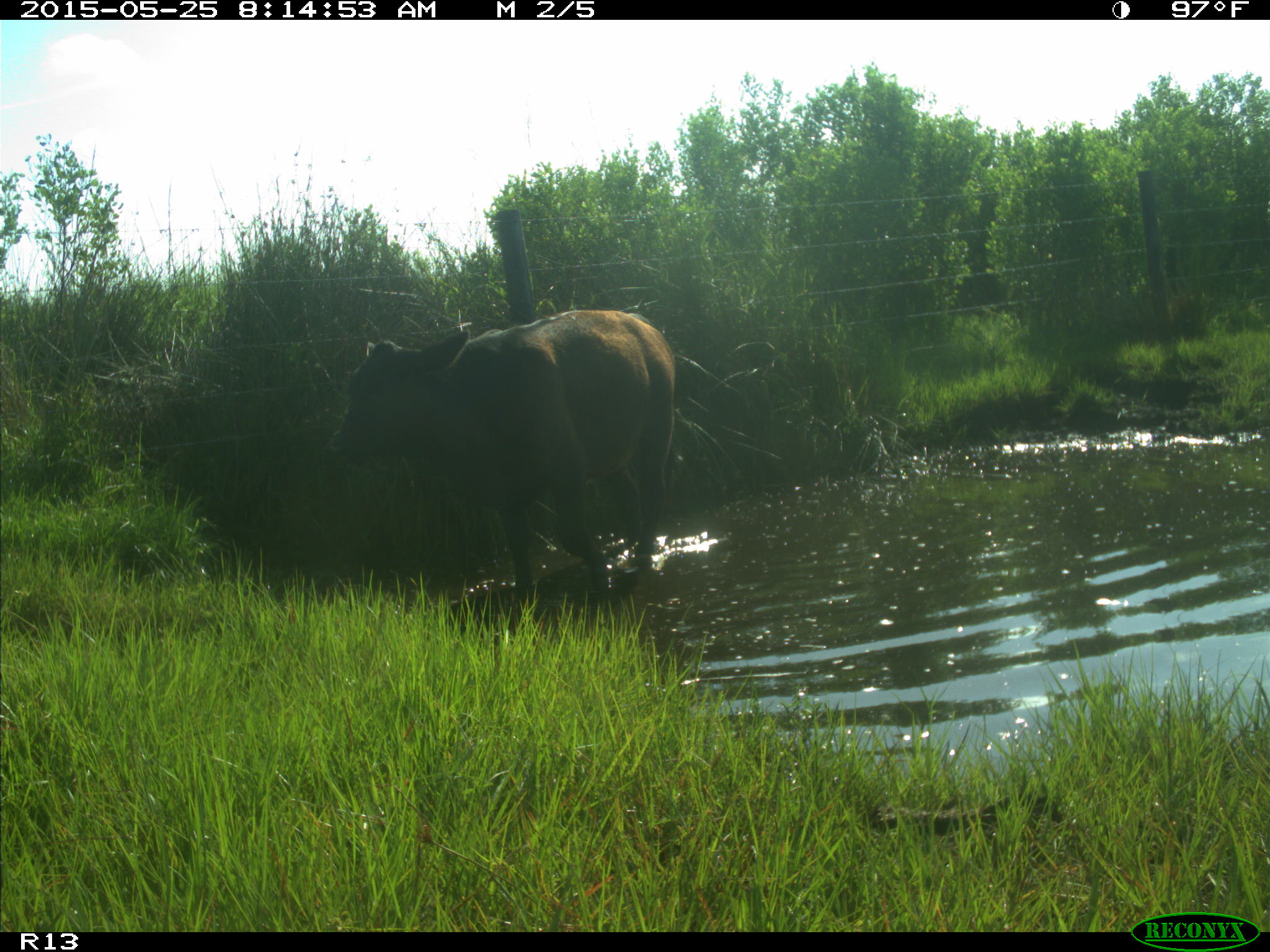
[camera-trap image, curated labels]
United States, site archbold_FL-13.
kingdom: Animalia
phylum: Chordata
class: Mammalia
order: Artiodactyla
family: Bovidae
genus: Bos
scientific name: Bos taurus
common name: domestic cow